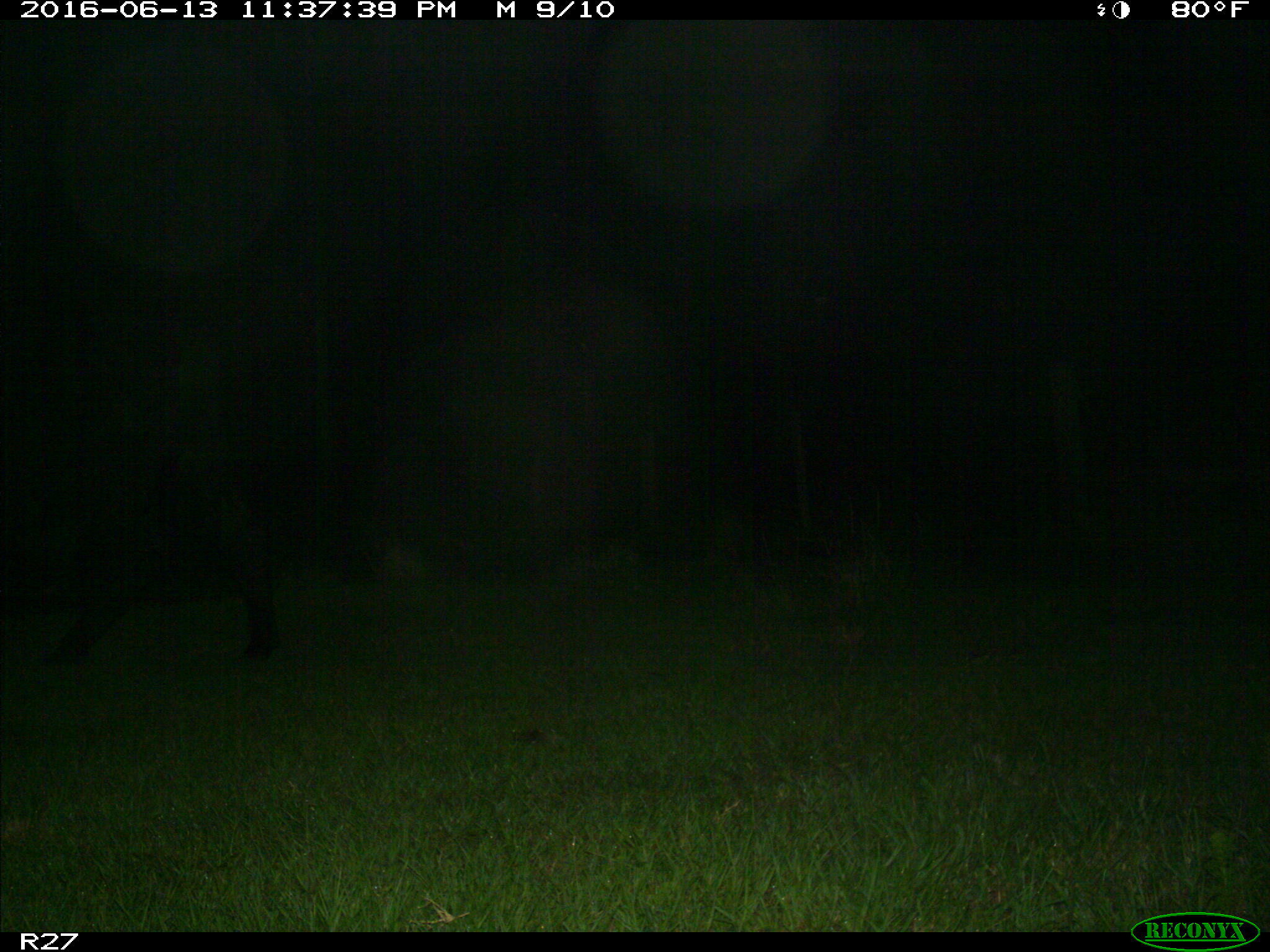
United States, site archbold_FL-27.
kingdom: Animalia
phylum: Chordata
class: Mammalia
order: Artiodactyla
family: Bovidae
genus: Bos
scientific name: Bos taurus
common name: domestic cow